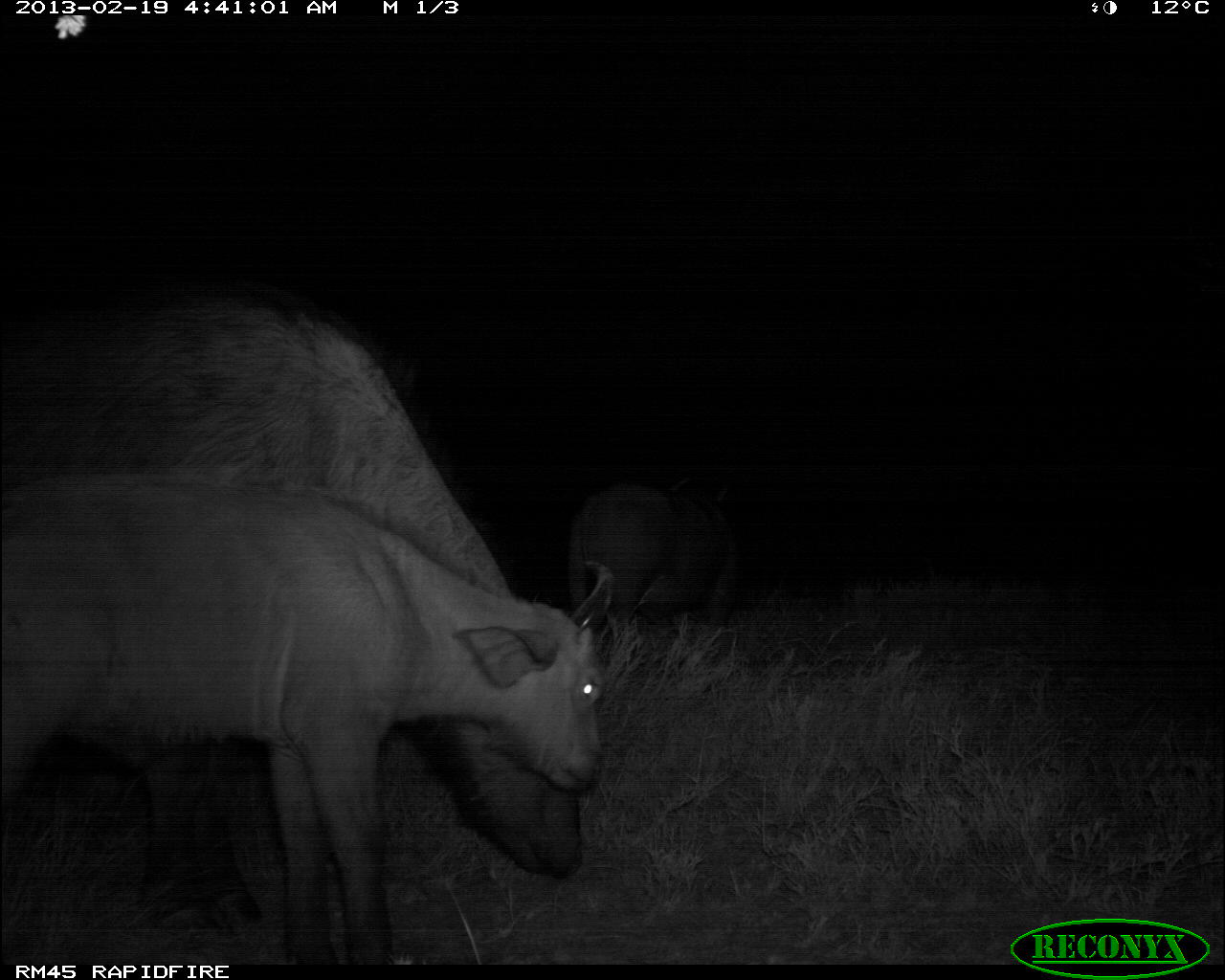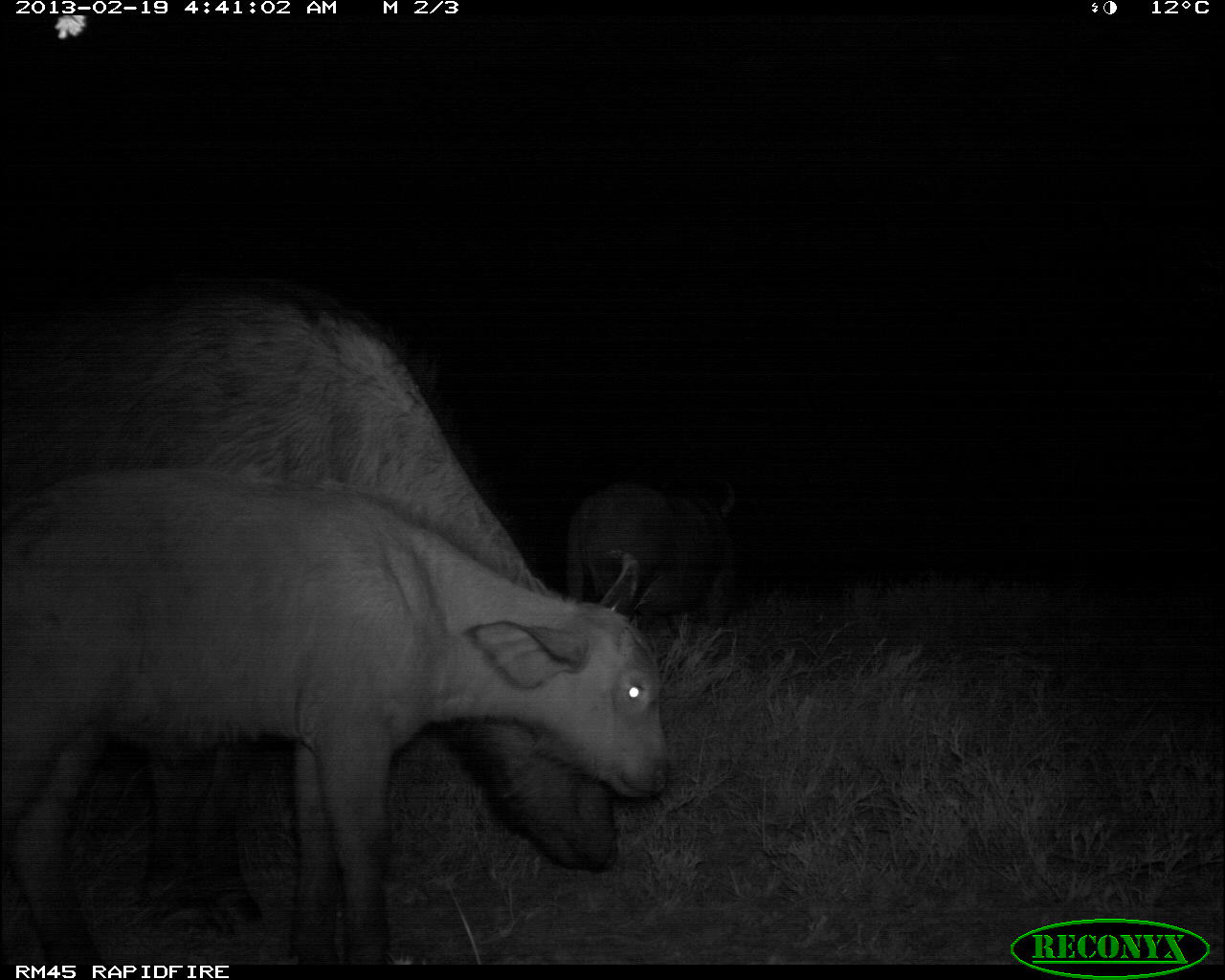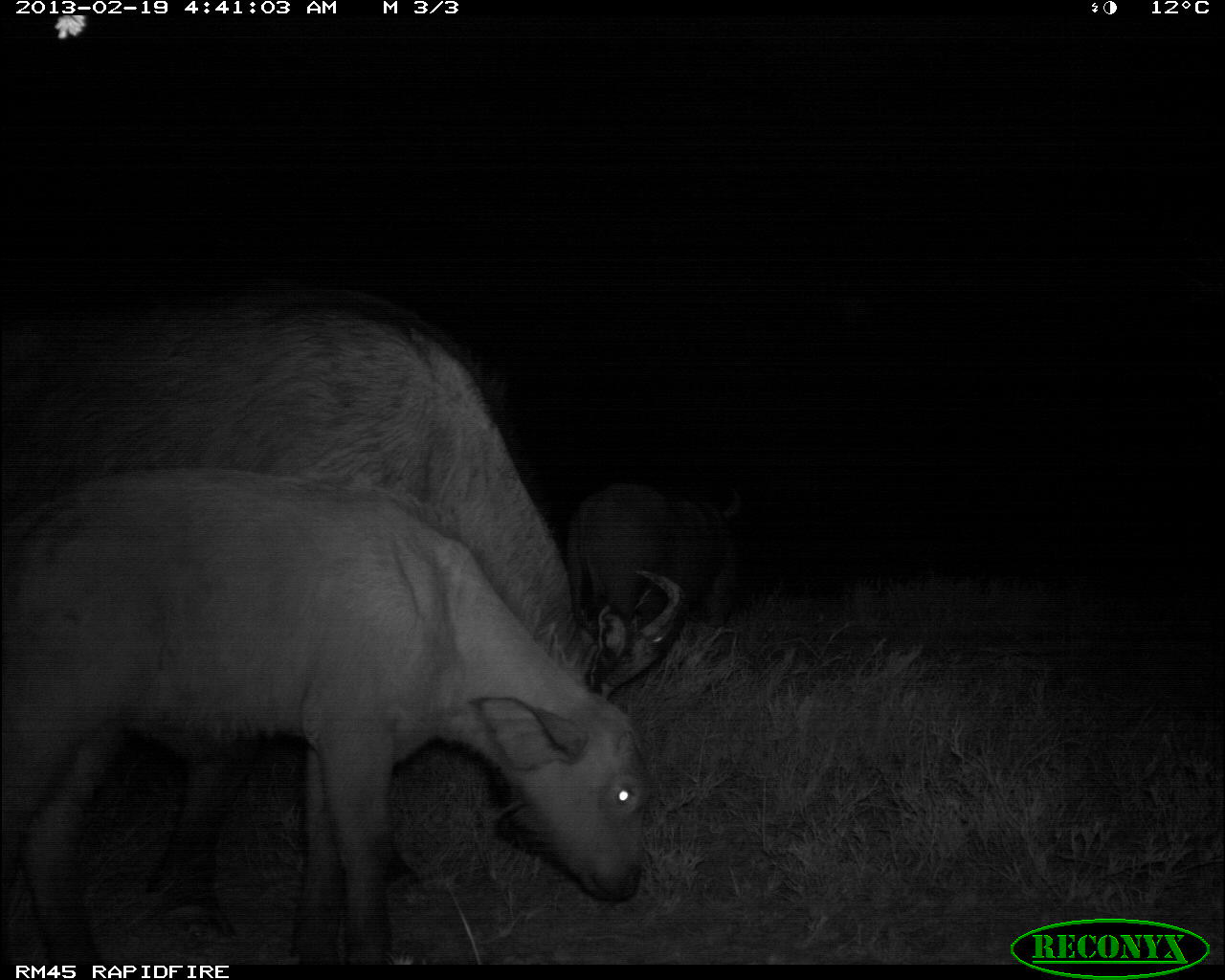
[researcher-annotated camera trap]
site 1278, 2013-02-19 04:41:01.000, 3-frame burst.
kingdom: Animalia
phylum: Chordata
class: Mammalia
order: Artiodactyla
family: Bovidae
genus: Syncerus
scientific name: Syncerus caffer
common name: african buffalo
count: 3